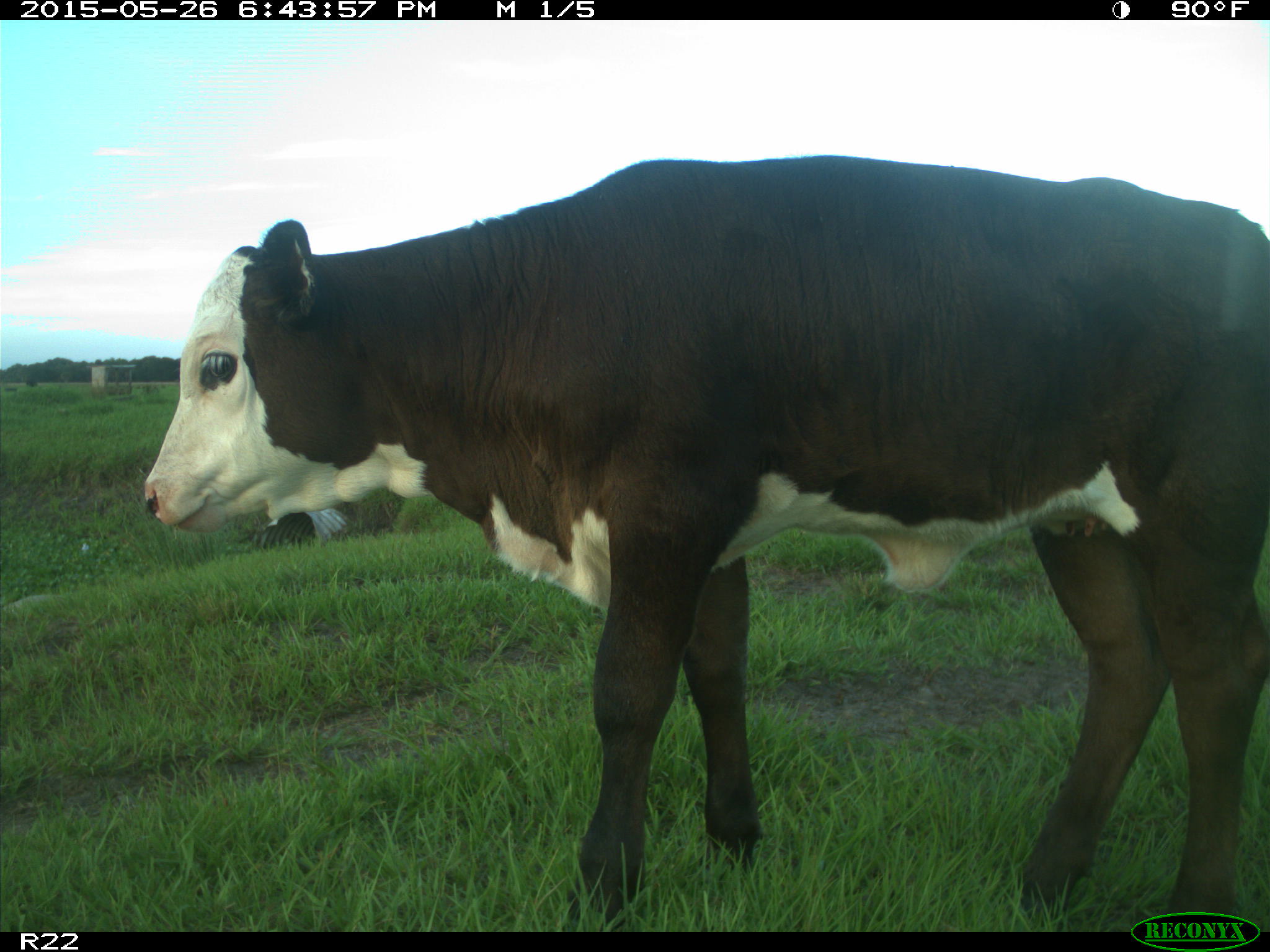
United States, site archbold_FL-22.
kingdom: Animalia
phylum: Chordata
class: Mammalia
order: Artiodactyla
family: Bovidae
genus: Bos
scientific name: Bos taurus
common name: domestic cow